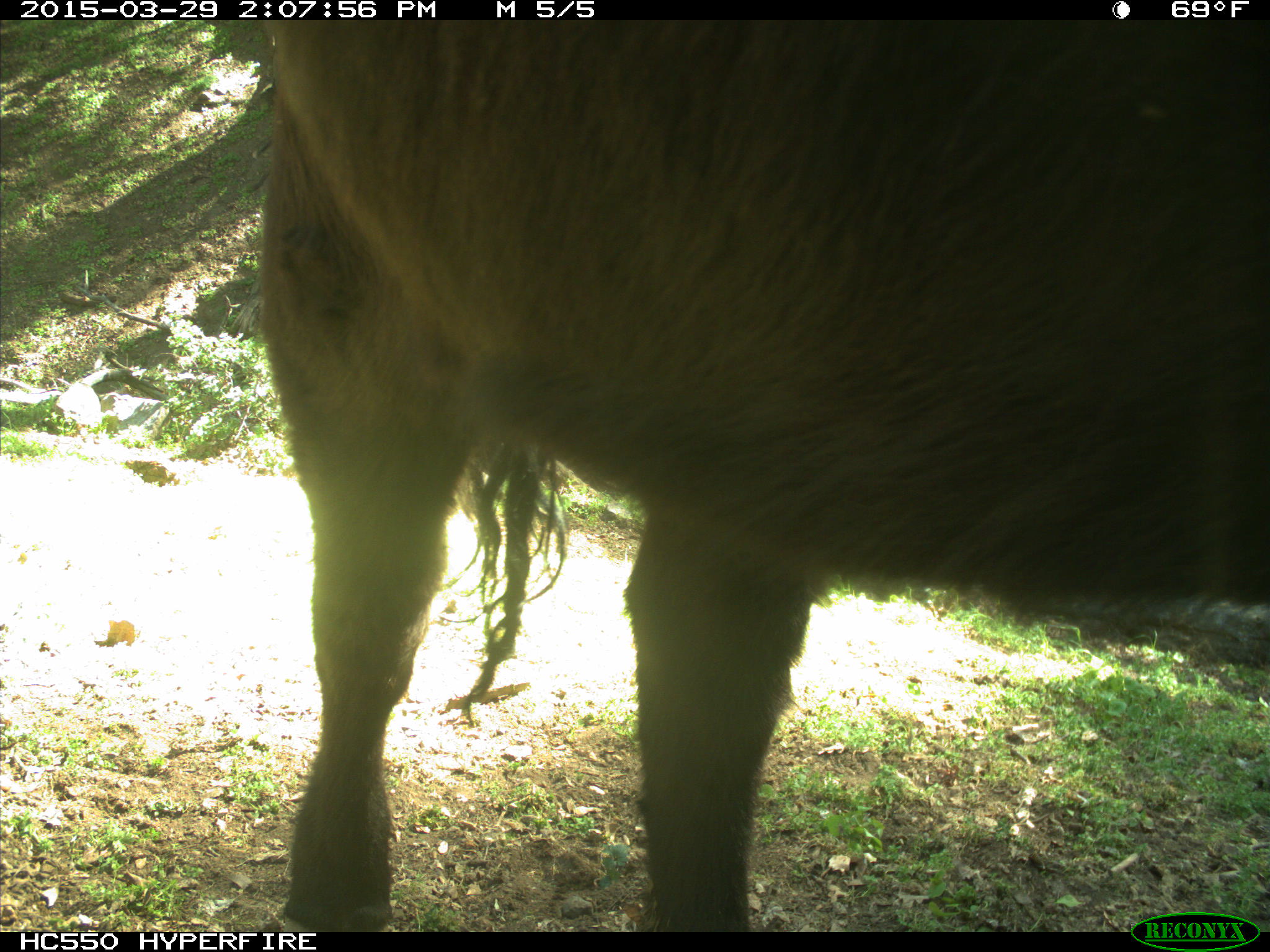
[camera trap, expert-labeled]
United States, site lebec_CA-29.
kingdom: Animalia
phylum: Chordata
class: Mammalia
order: Artiodactyla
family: Bovidae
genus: Bos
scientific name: Bos taurus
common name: domestic cow